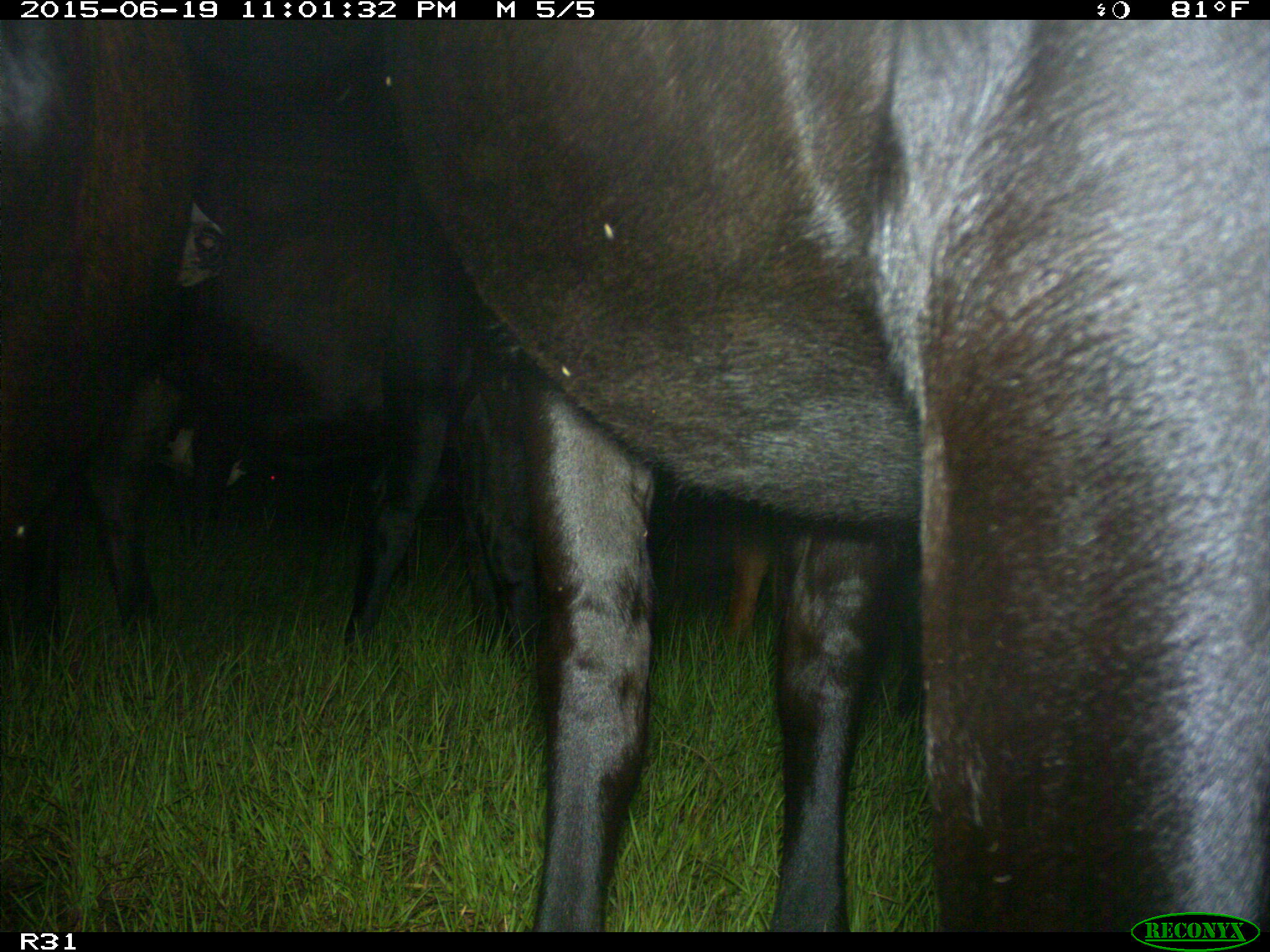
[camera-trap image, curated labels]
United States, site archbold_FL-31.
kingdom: Animalia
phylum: Chordata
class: Mammalia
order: Artiodactyla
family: Bovidae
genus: Bos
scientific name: Bos taurus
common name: domestic cow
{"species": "Bos taurus (domestic cow)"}